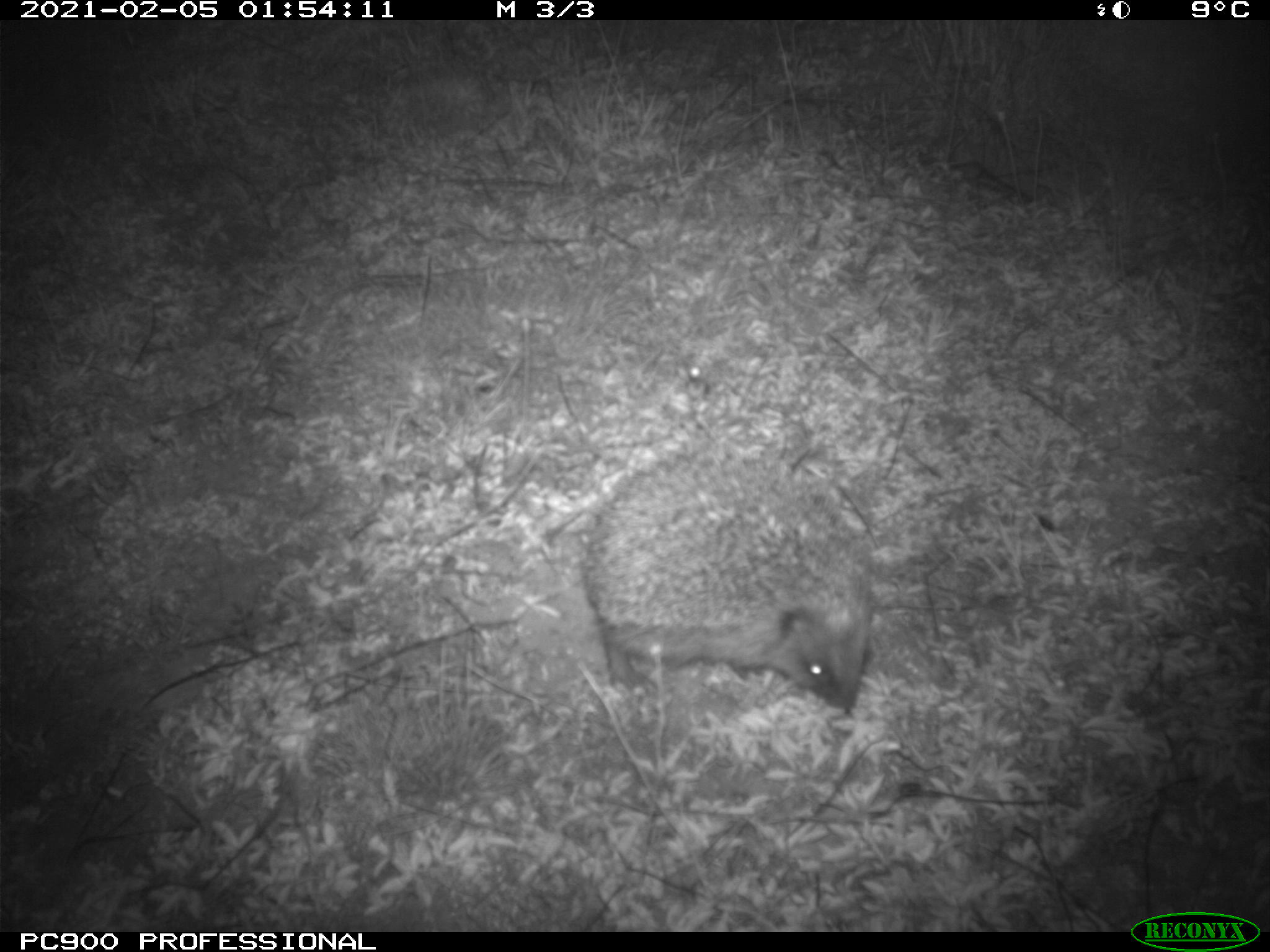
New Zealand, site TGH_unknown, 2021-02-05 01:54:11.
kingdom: Animalia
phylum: Chordata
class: Mammalia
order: Eulipotyphla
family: Erinaceidae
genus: Erinaceus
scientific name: Erinaceus europaeus europaeus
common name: european hedgehog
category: hedgehog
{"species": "hedgehog (european hedgehog) (Erinaceus europaeus europaeus)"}